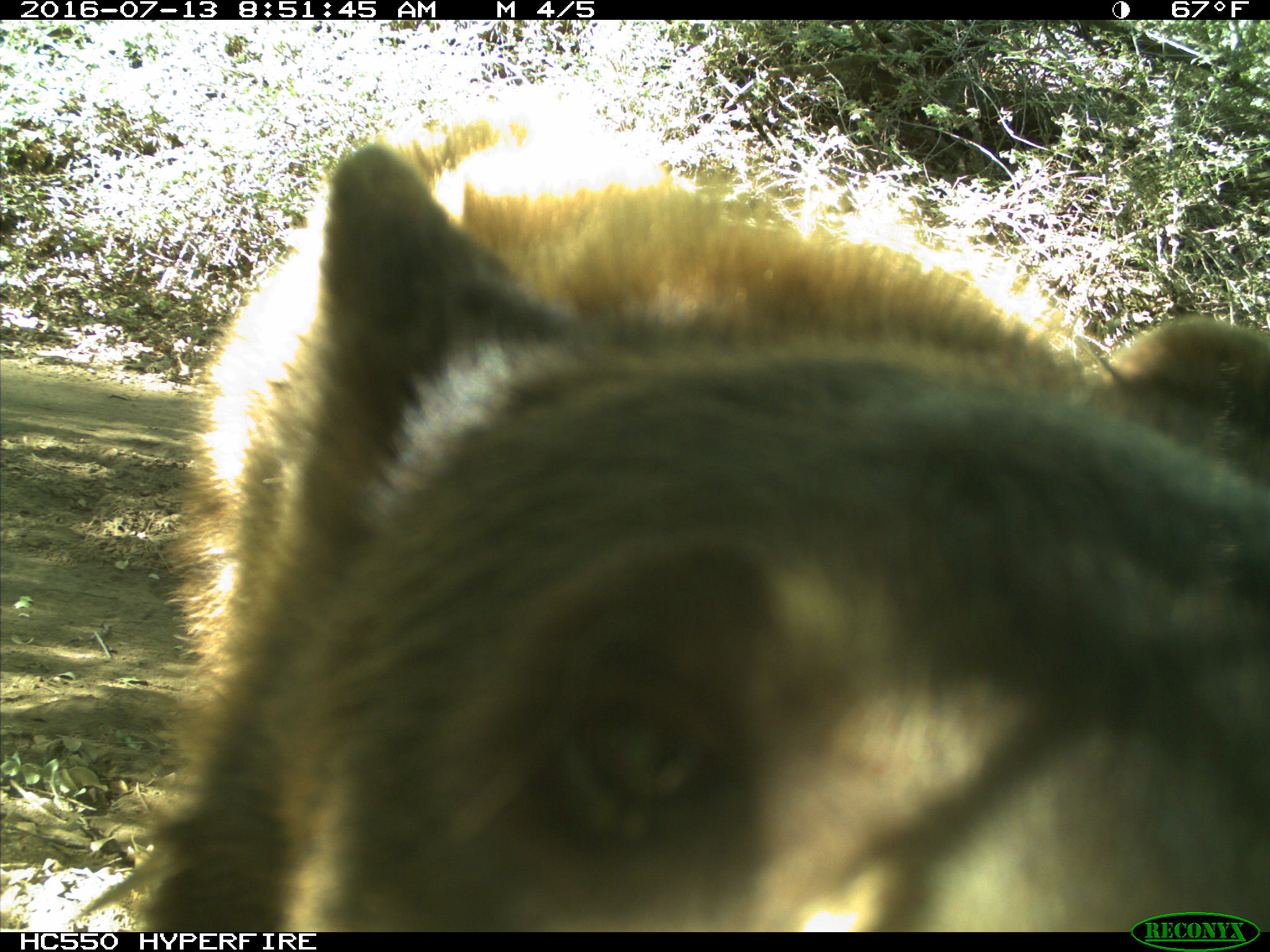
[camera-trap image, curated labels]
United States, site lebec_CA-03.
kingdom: Animalia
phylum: Chordata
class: Mammalia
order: Carnivora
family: Ursidae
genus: Ursus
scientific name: Ursus americanus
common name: american black bear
Ursus americanus (american black bear).